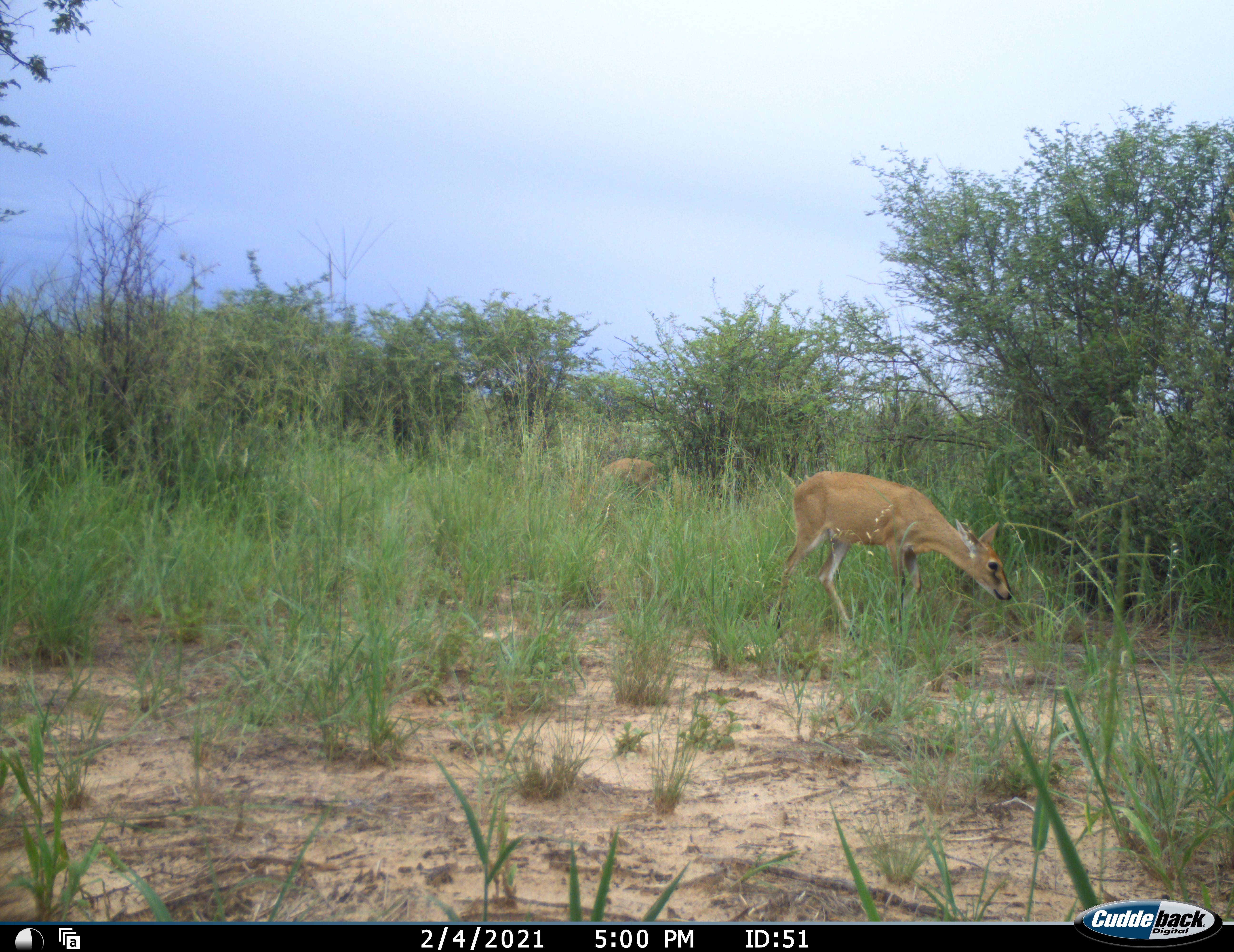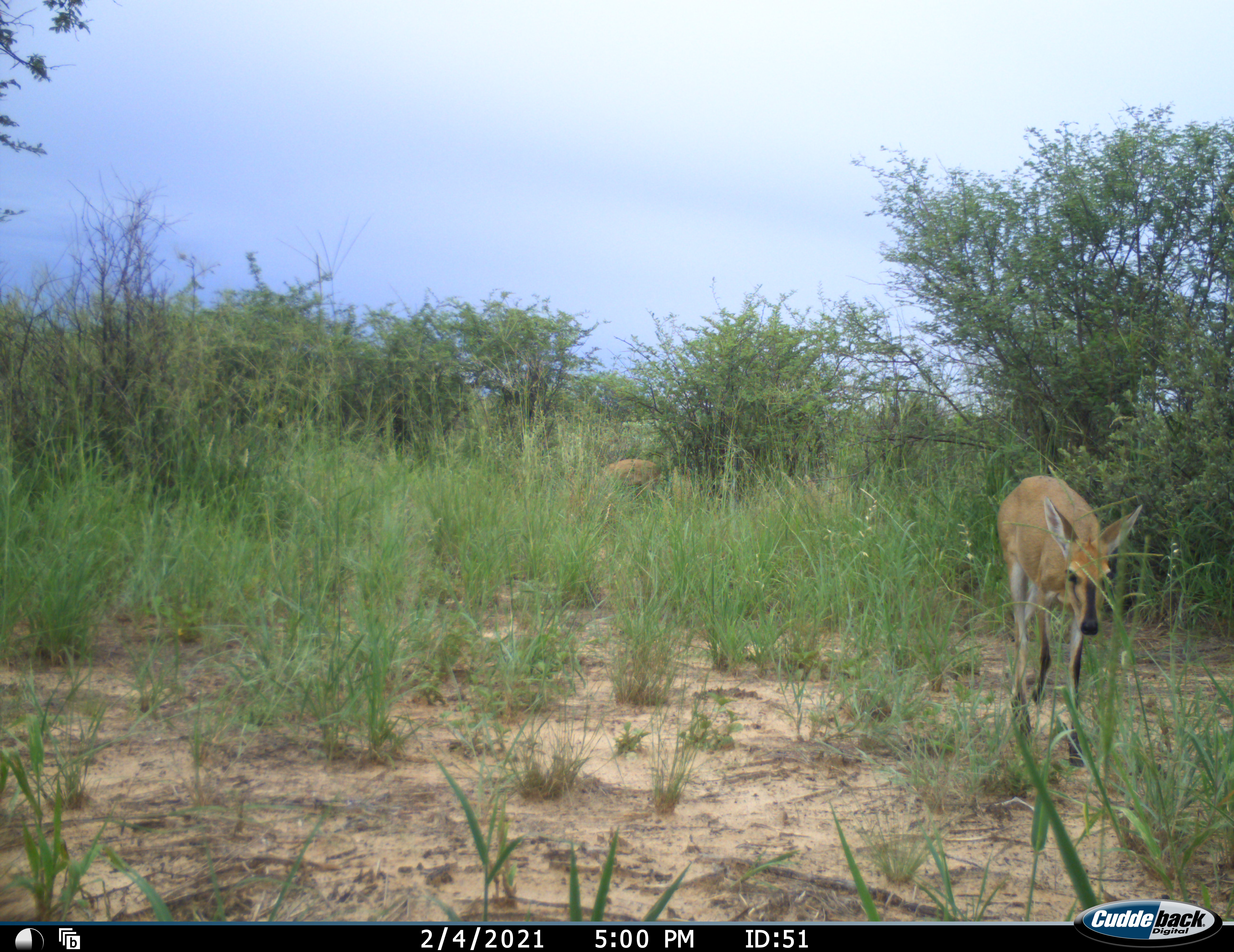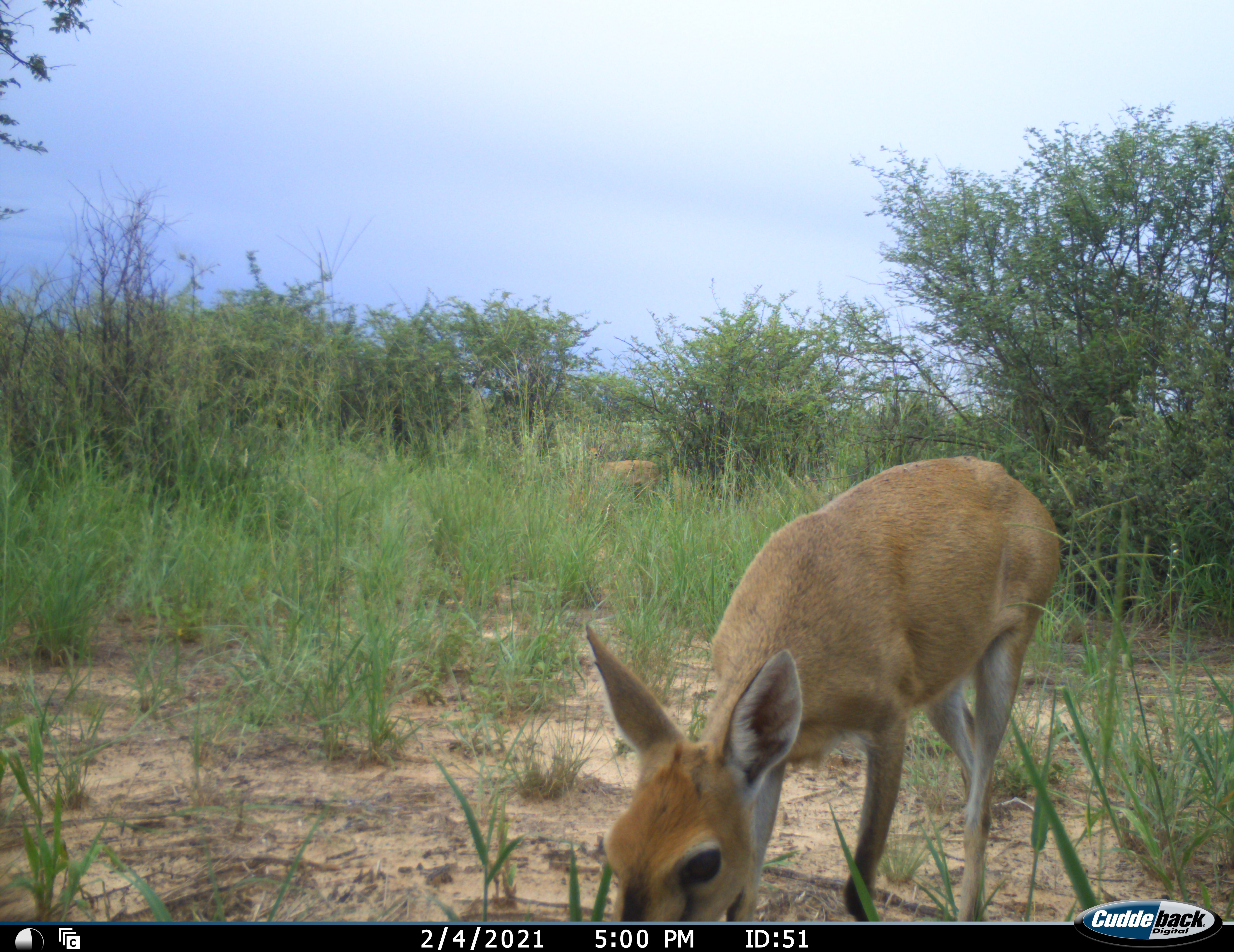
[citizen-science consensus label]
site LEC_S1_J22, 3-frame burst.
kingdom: Animalia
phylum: Chordata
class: Mammalia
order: Artiodactyla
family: Bovidae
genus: Sylvicapra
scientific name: Sylvicapra grimmia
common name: common duiker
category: duikercommongrey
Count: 2.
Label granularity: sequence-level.